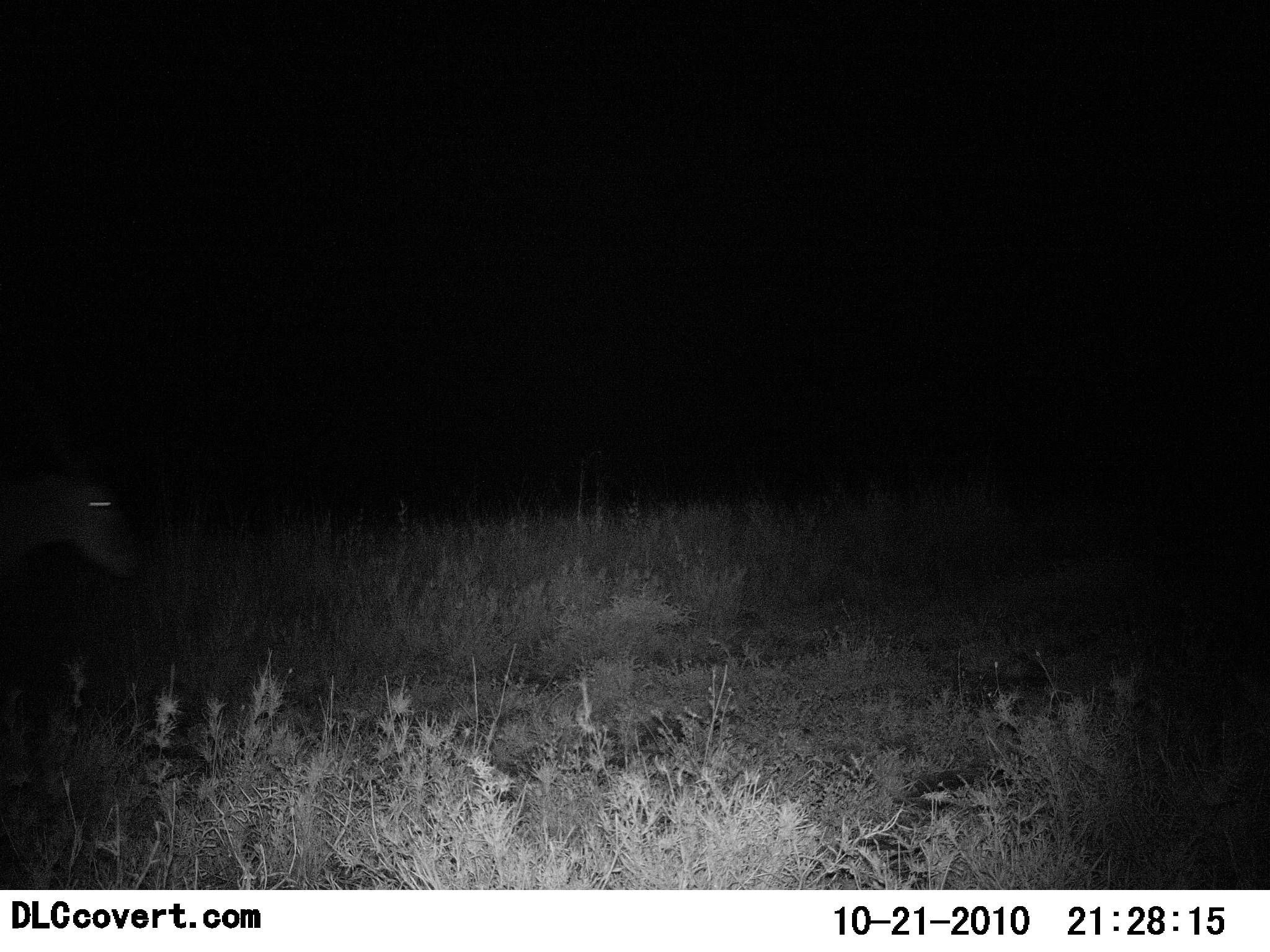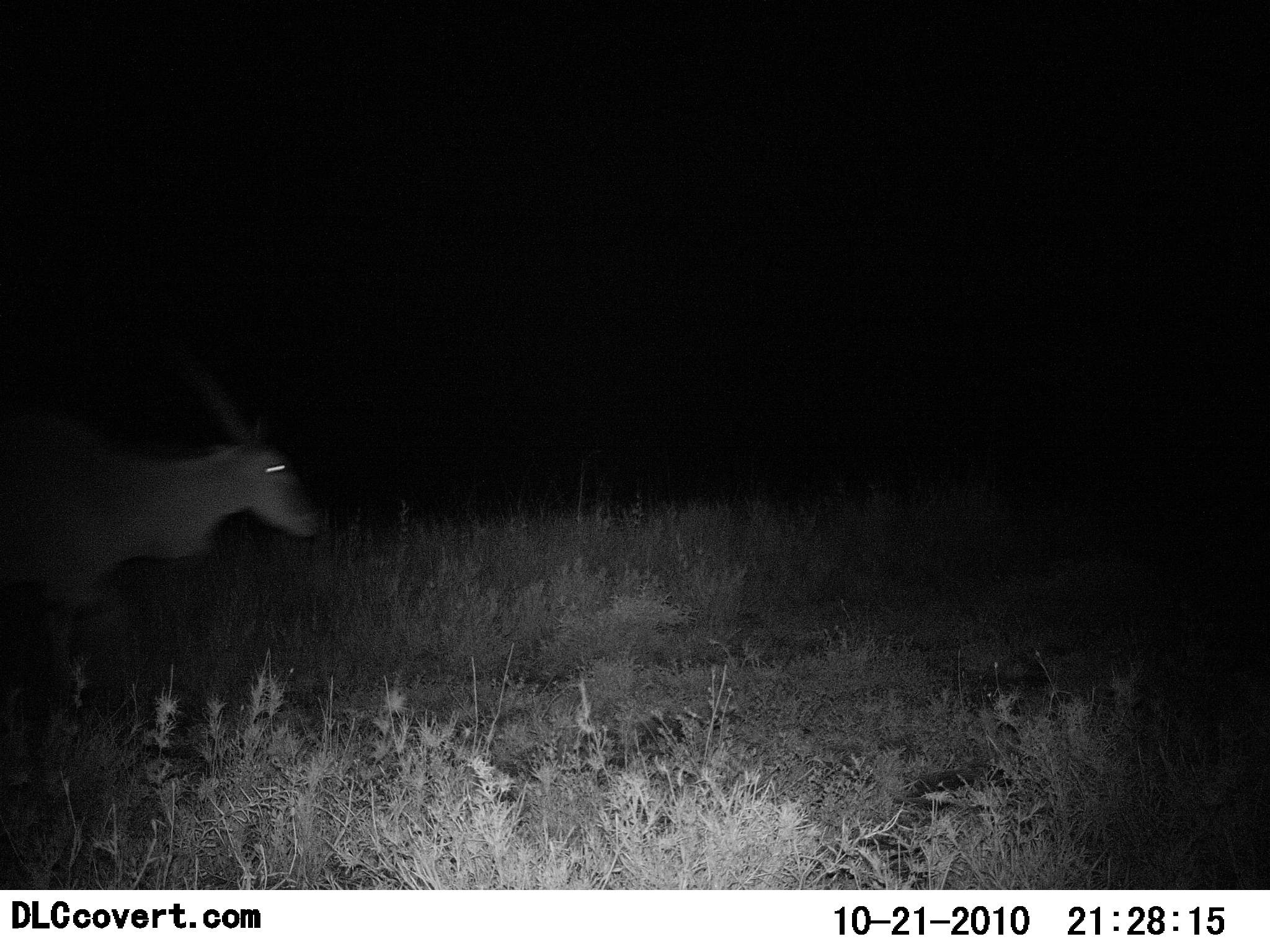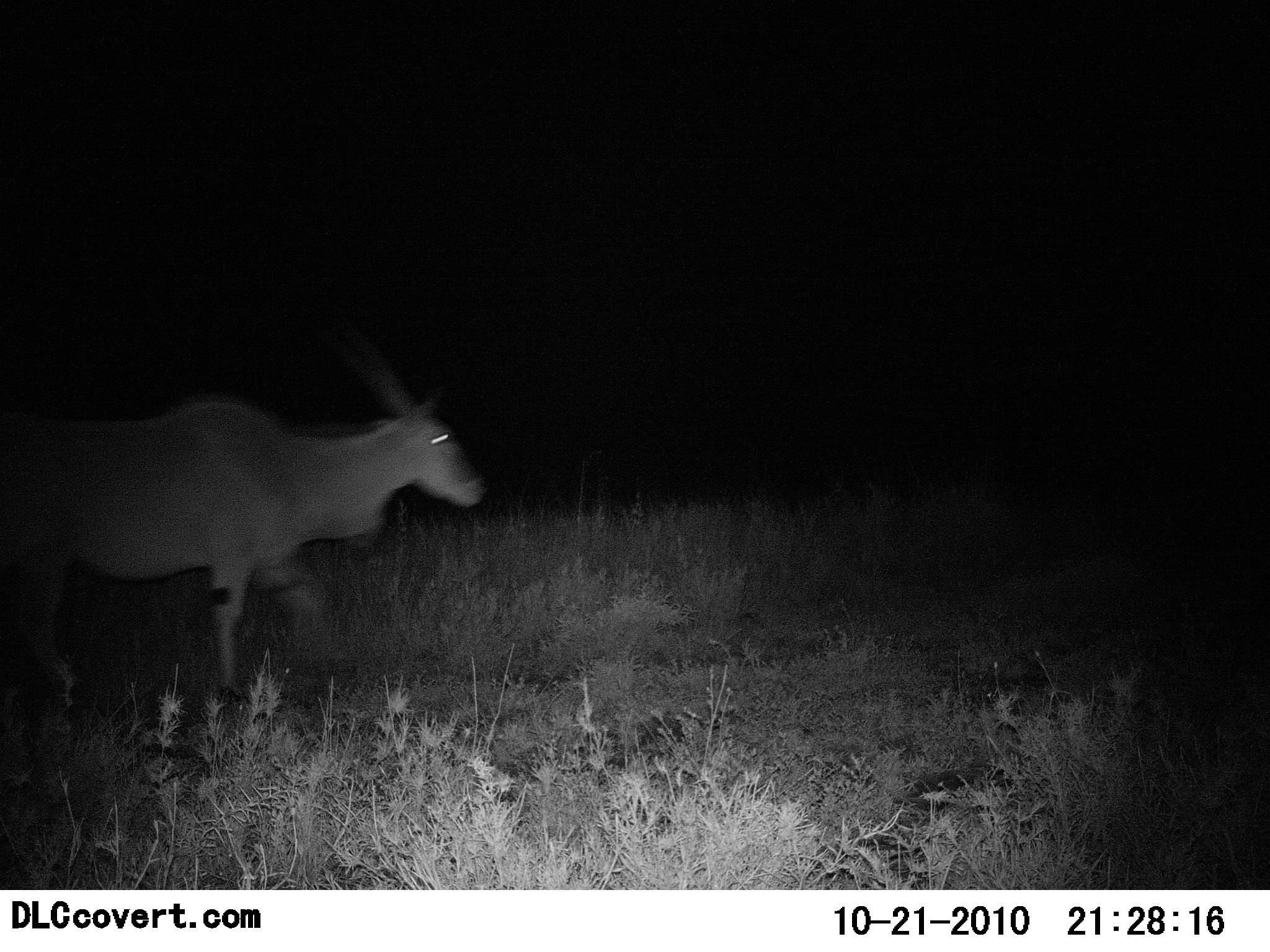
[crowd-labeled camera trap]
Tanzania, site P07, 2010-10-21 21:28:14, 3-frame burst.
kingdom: Animalia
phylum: Chordata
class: Mammalia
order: Artiodactyla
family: Bovidae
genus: Tragelaphus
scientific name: Tragelaphus oryx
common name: eland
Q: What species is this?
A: Eland (Tragelaphus oryx).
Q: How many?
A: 1.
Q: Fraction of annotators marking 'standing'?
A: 0%.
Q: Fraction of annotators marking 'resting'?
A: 0%.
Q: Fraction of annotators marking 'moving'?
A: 100%.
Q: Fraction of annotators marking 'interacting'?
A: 0%.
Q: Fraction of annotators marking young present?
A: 0%.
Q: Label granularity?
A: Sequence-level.